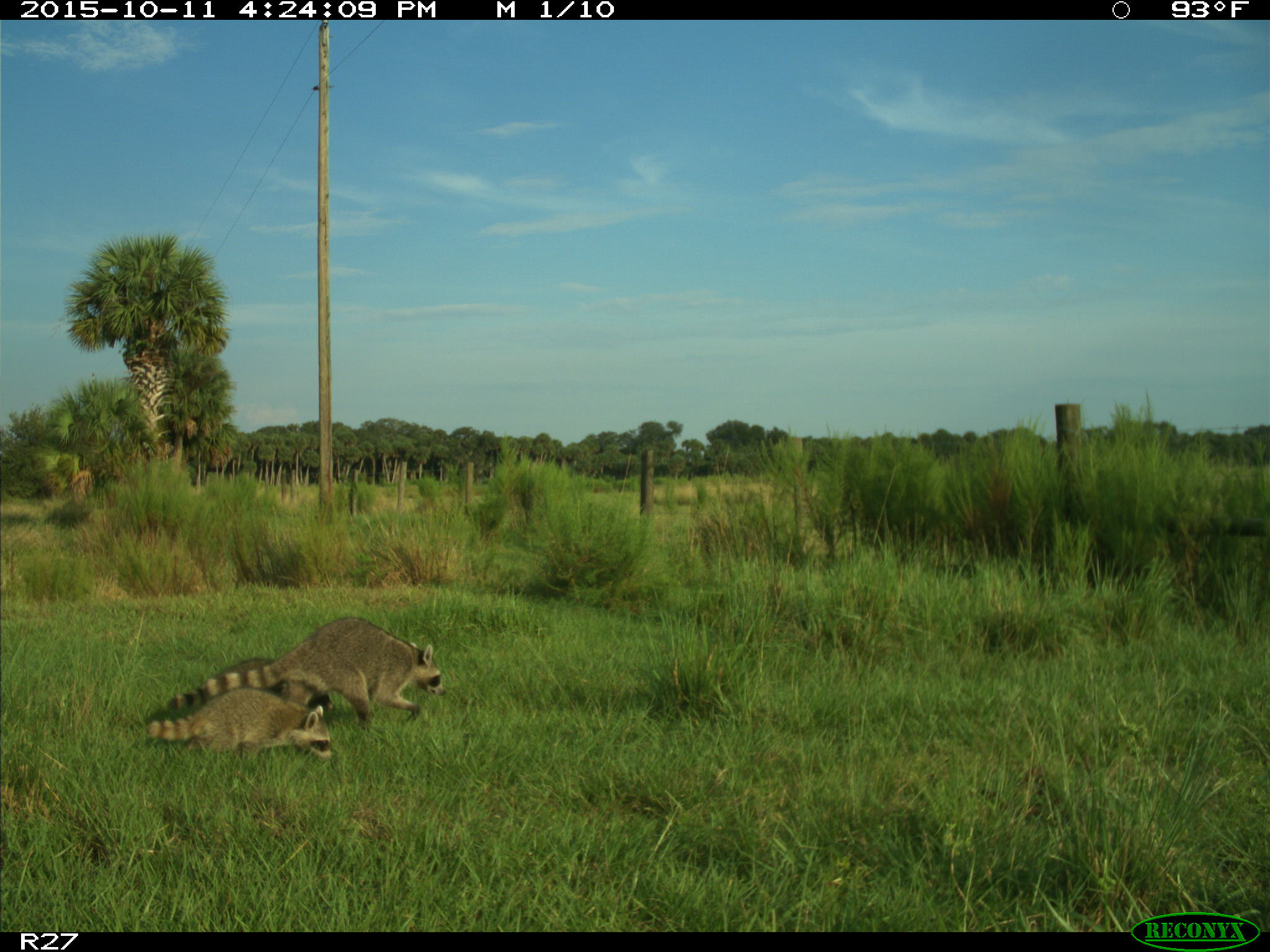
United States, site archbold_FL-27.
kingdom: Animalia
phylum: Chordata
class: Mammalia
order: Carnivora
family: Procyonidae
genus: Procyon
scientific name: Procyon lotor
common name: common raccoon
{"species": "Procyon lotor (common raccoon)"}